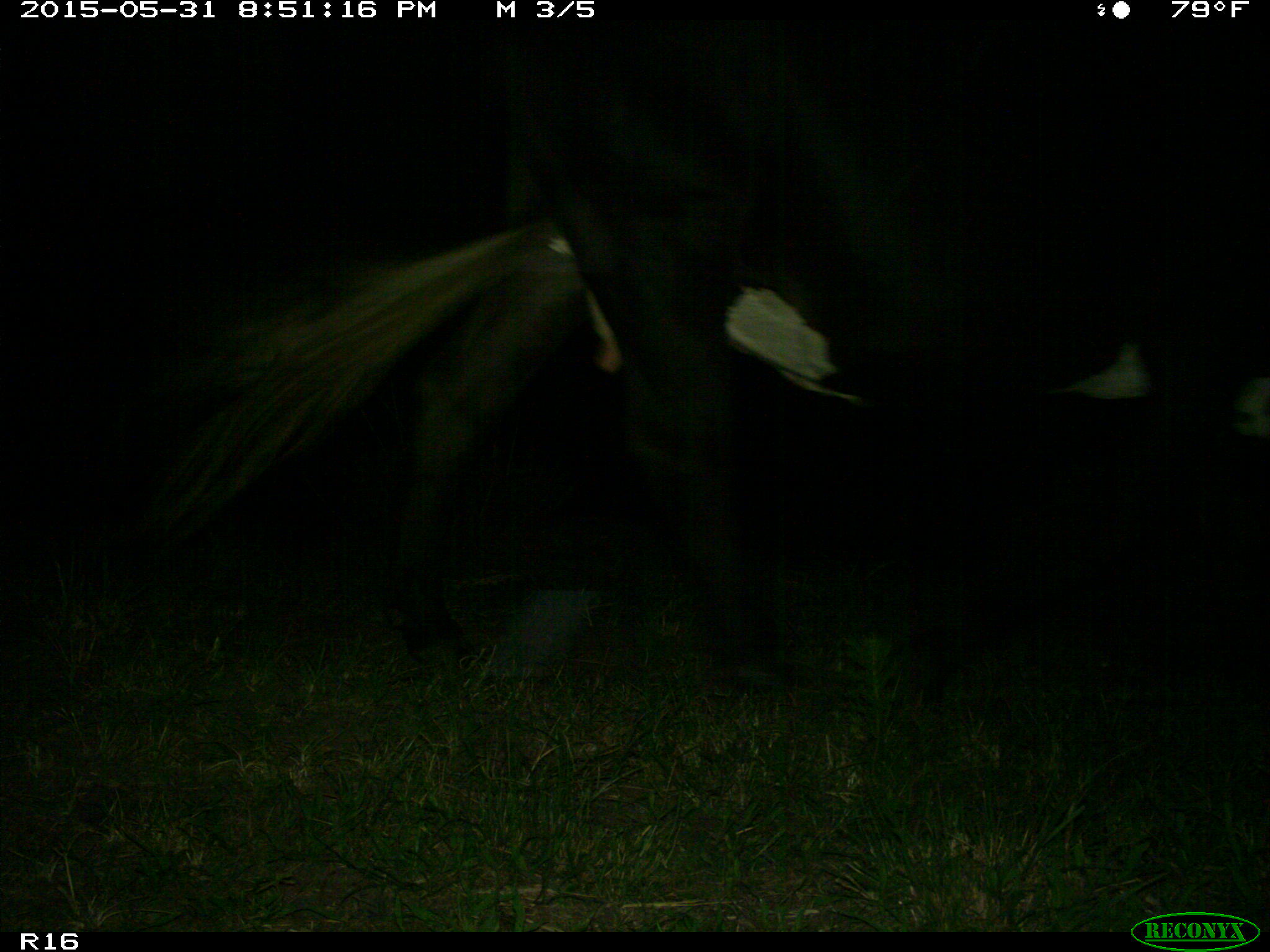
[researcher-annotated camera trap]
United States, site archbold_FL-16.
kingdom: Animalia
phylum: Chordata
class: Mammalia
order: Artiodactyla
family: Bovidae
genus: Bos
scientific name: Bos taurus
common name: domestic cow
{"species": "Bos taurus (domestic cow)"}